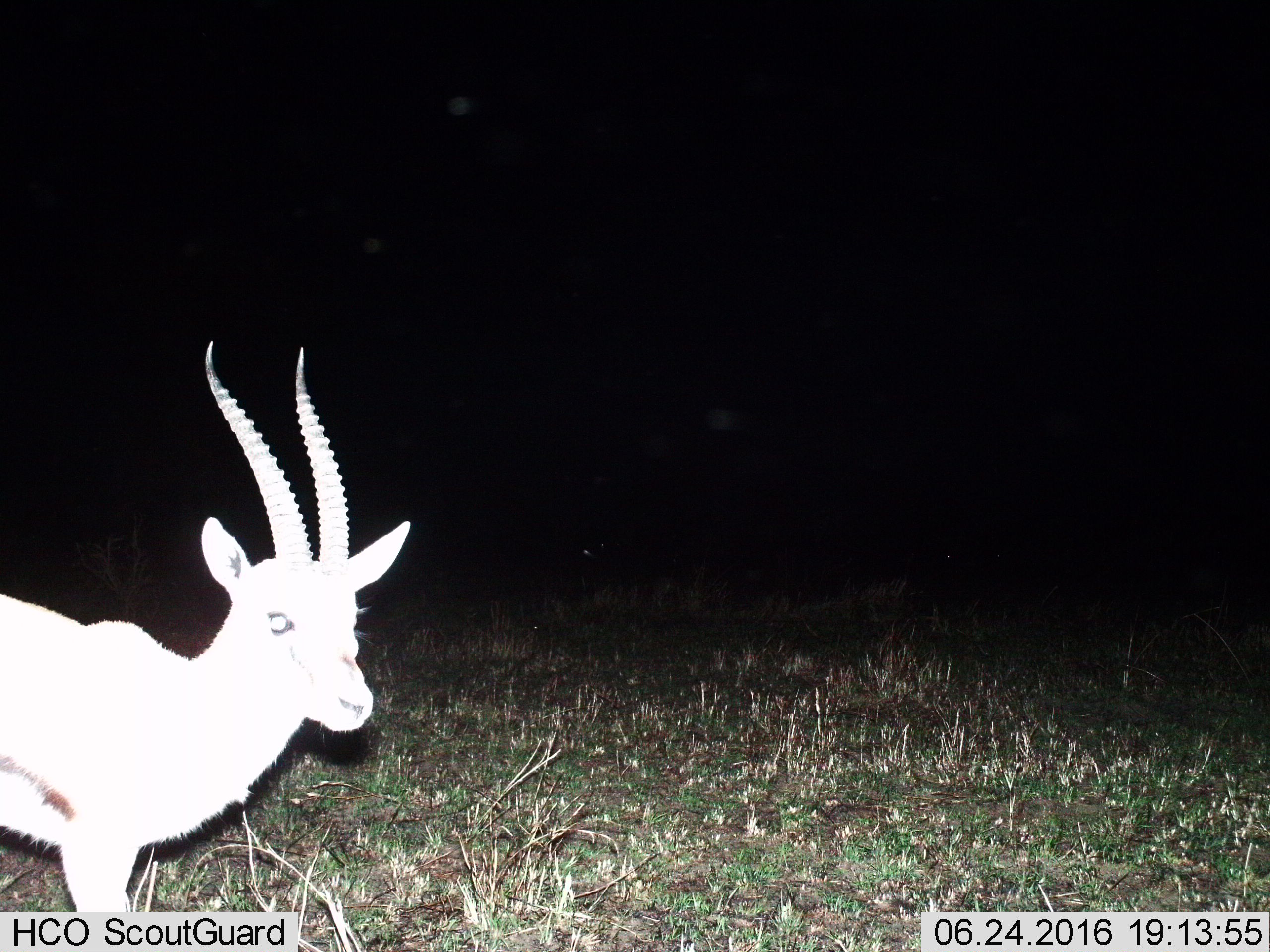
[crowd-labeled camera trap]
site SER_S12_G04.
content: unidentified animal